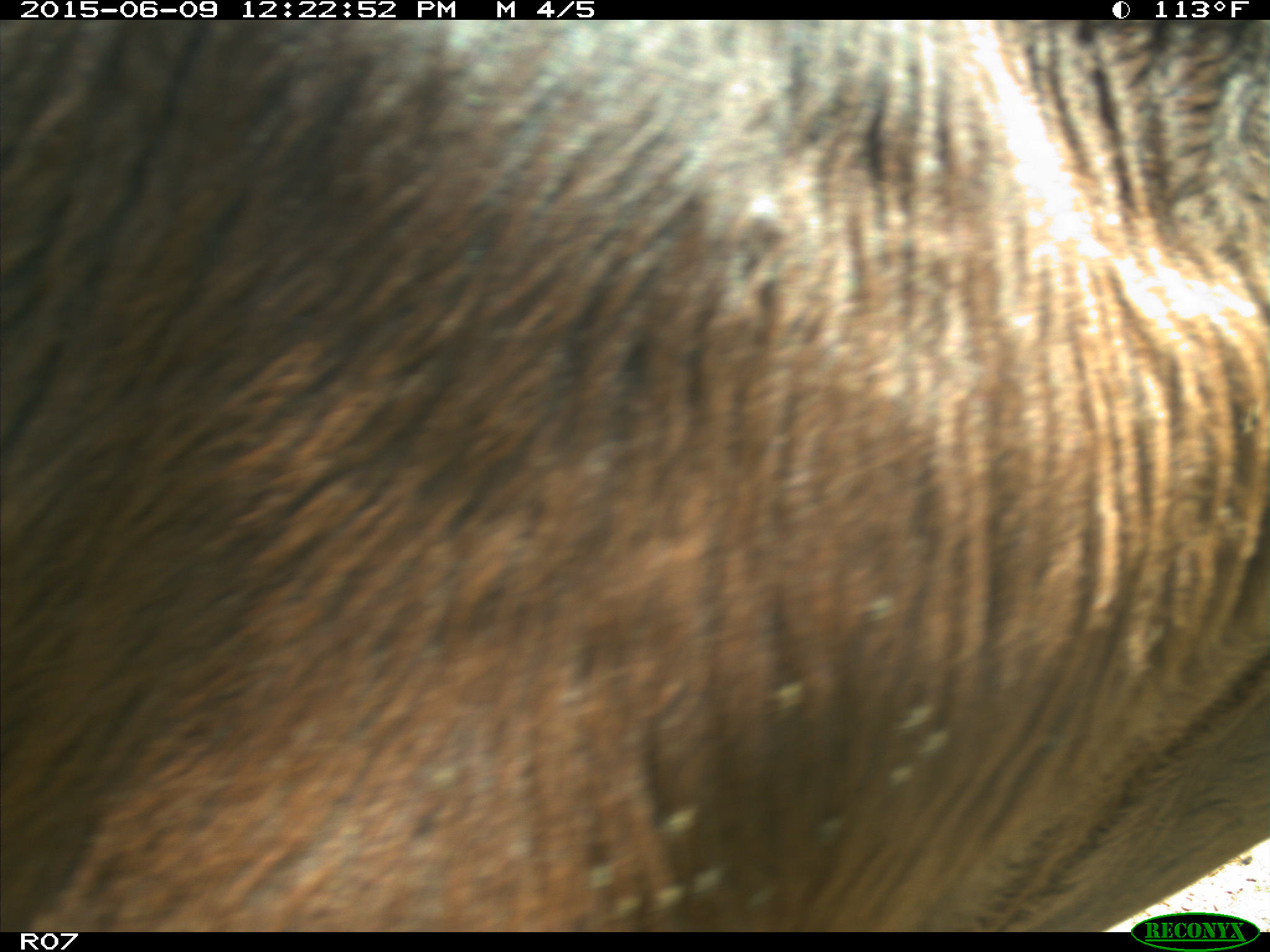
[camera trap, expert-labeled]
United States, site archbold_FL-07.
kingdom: Animalia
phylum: Chordata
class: Mammalia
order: Artiodactyla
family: Bovidae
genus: Bos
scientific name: Bos taurus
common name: domestic cow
Bos taurus (domestic cow).